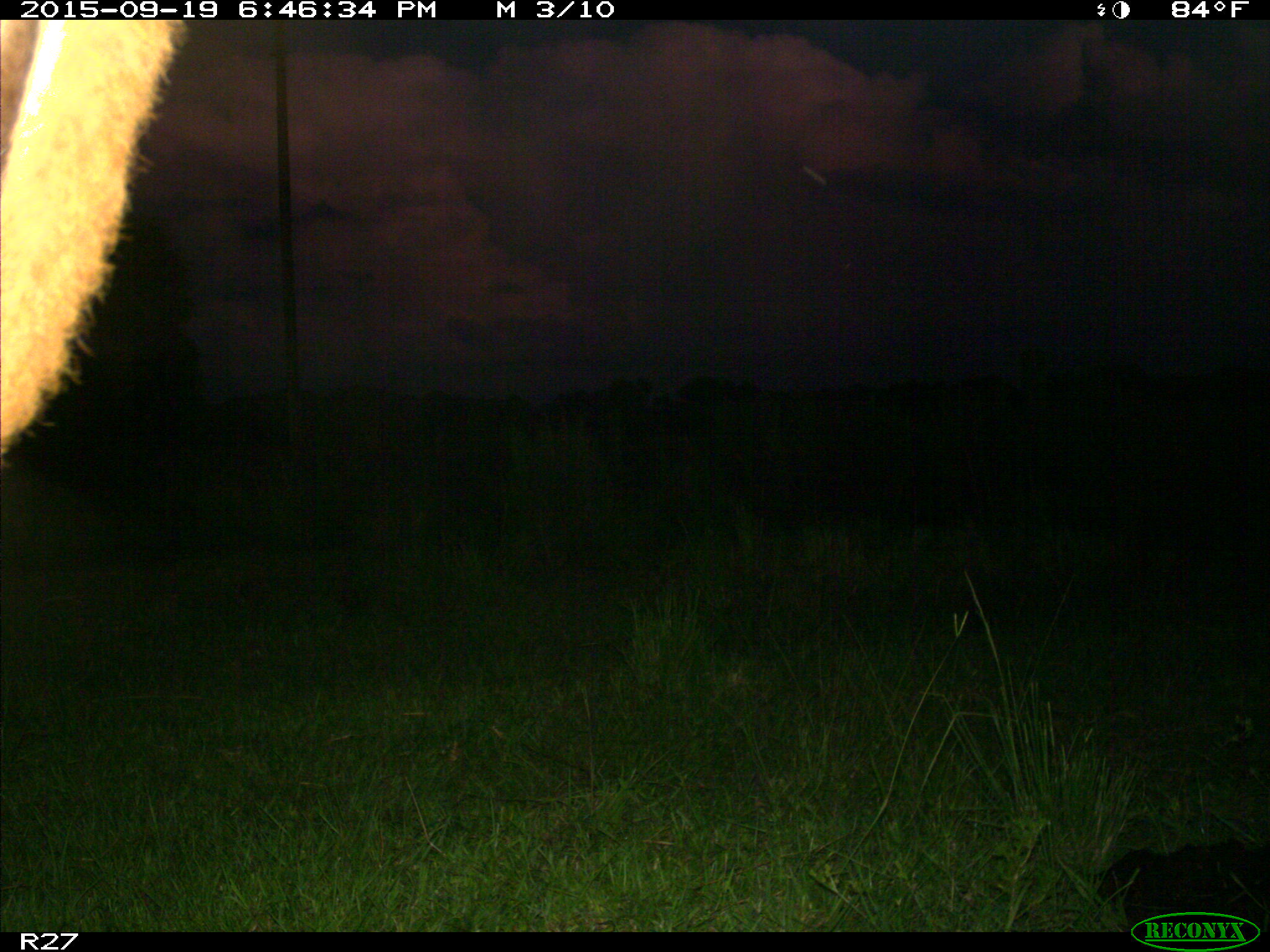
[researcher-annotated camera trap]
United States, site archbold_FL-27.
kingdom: Animalia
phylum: Chordata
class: Mammalia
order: Artiodactyla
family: Bovidae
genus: Bos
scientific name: Bos taurus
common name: domestic cow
Bos taurus (domestic cow).